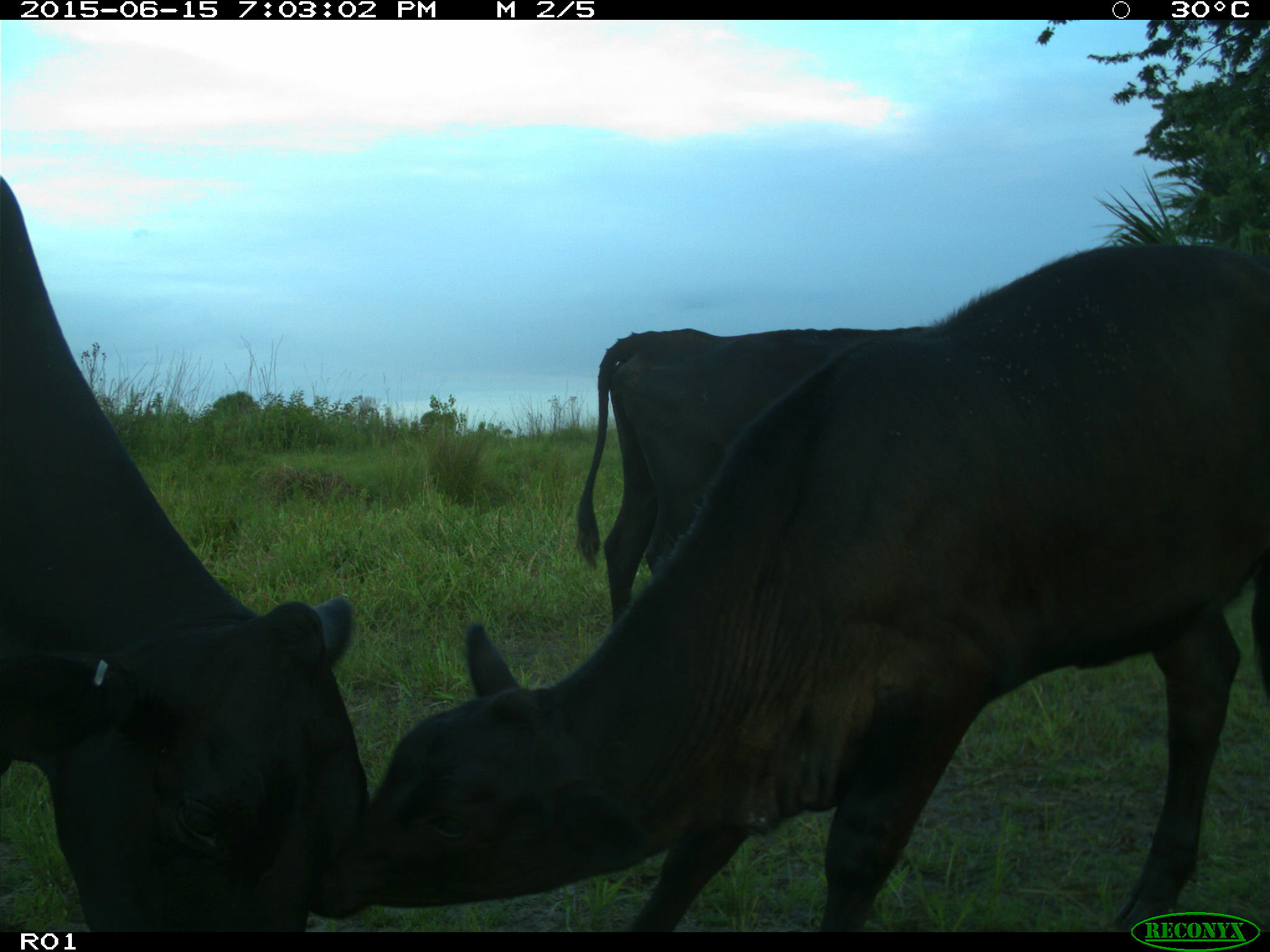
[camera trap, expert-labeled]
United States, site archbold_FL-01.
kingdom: Animalia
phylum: Chordata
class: Mammalia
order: Artiodactyla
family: Bovidae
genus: Bos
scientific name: Bos taurus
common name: domestic cow